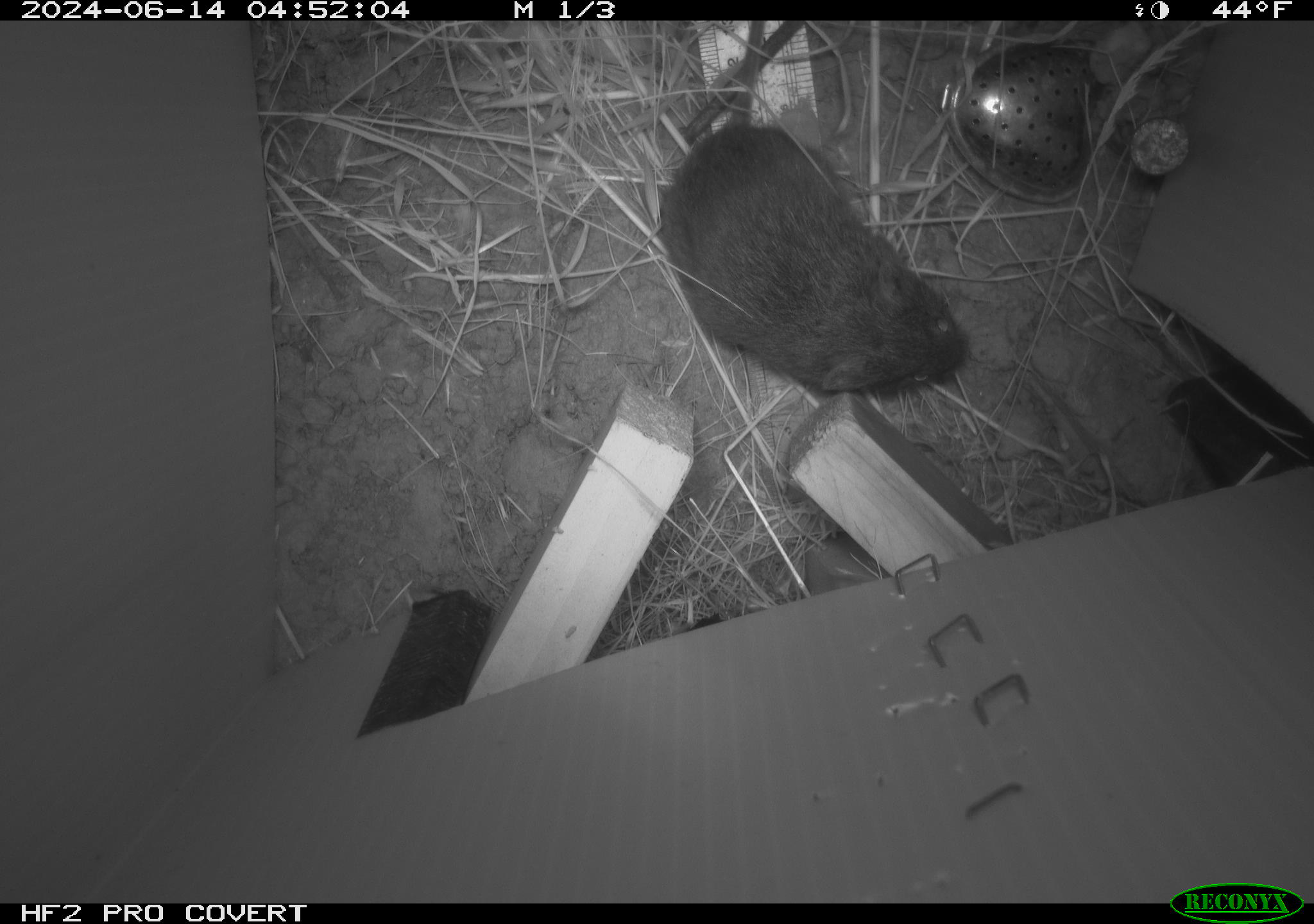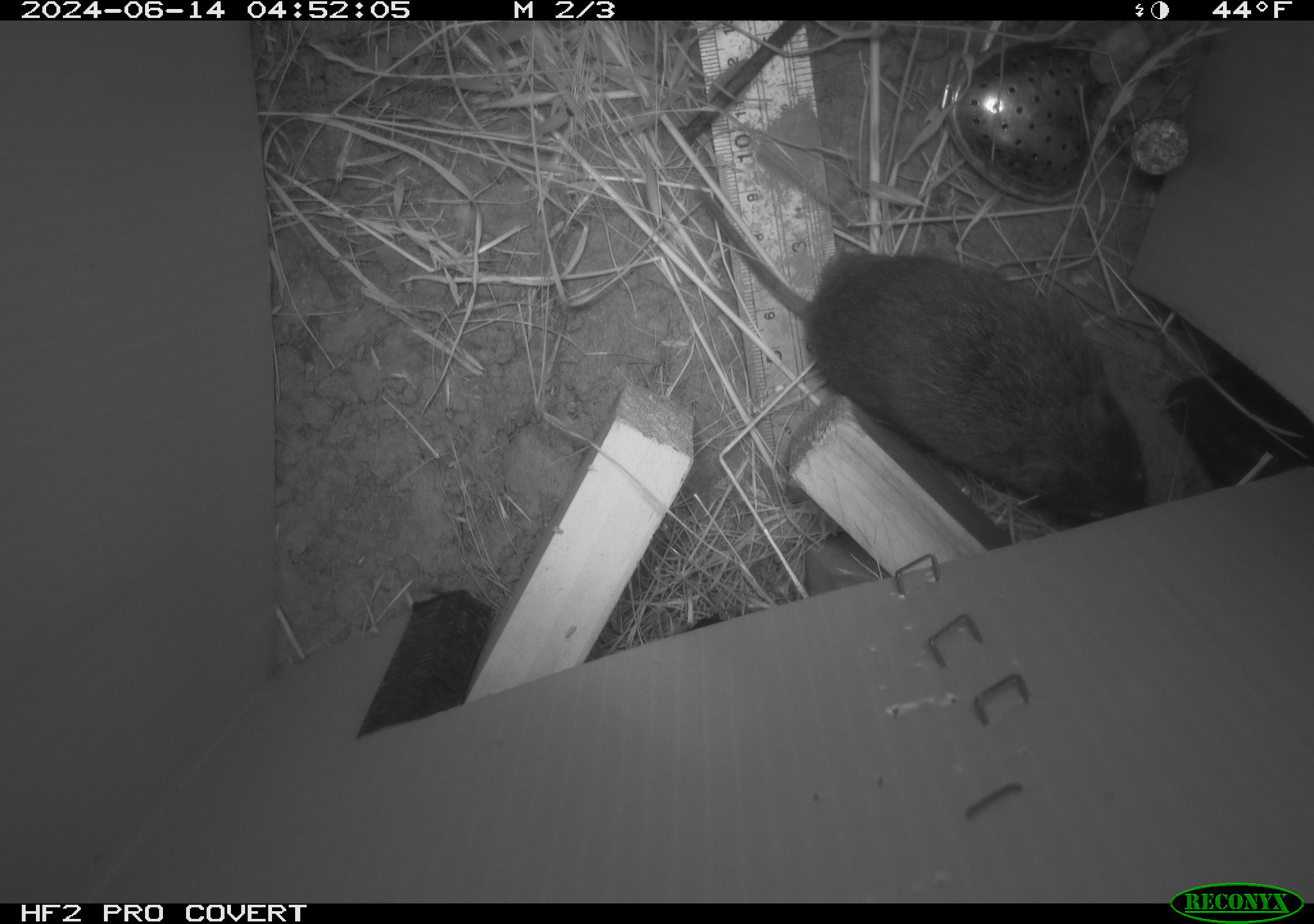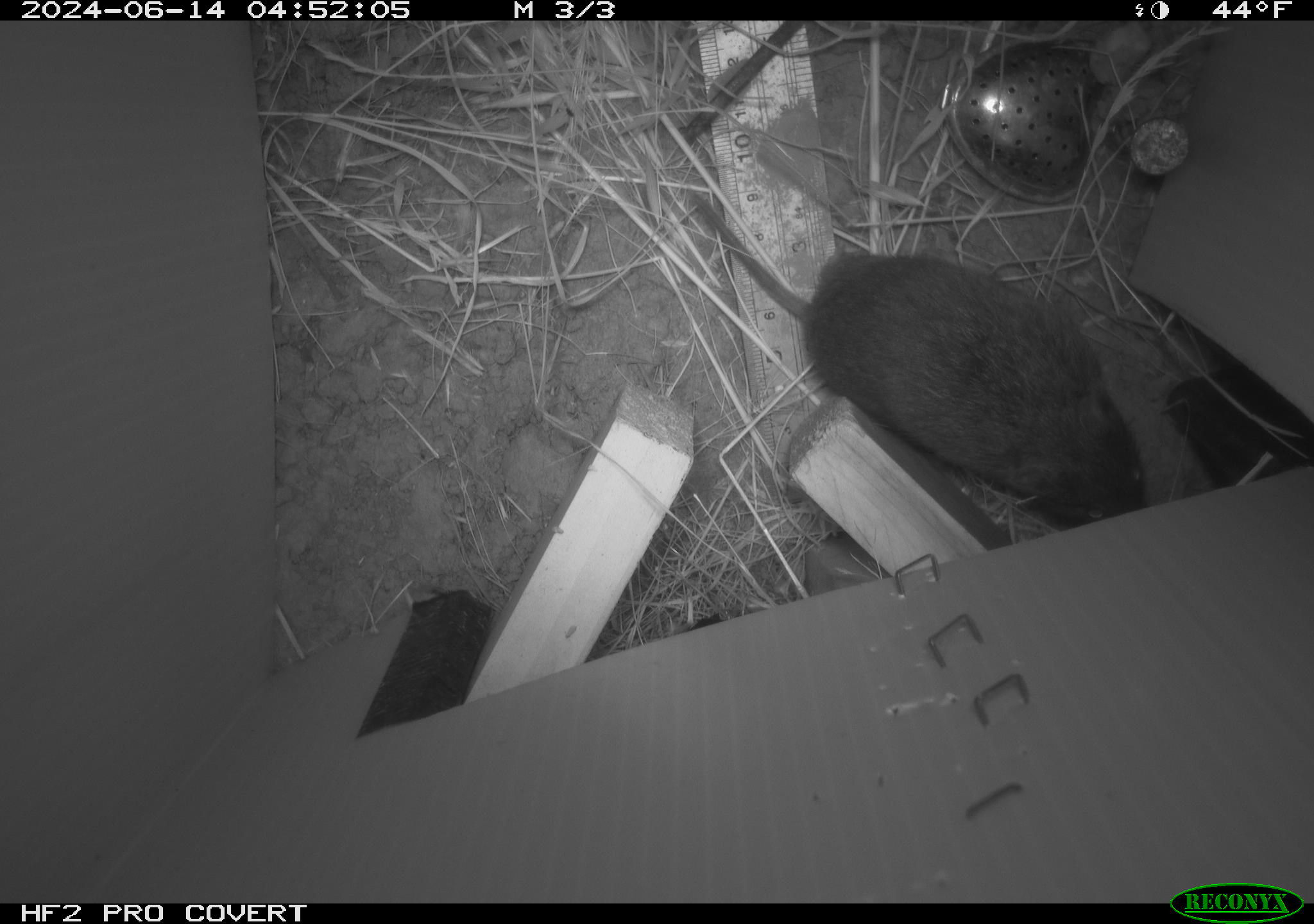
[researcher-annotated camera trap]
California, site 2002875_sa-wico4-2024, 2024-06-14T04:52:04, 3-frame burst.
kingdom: Animalia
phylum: Chordata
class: Mammalia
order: Rodentia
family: Cricetidae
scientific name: Arvicolinae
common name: voles, lemmings, and muskrats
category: arvicolinae subfamily